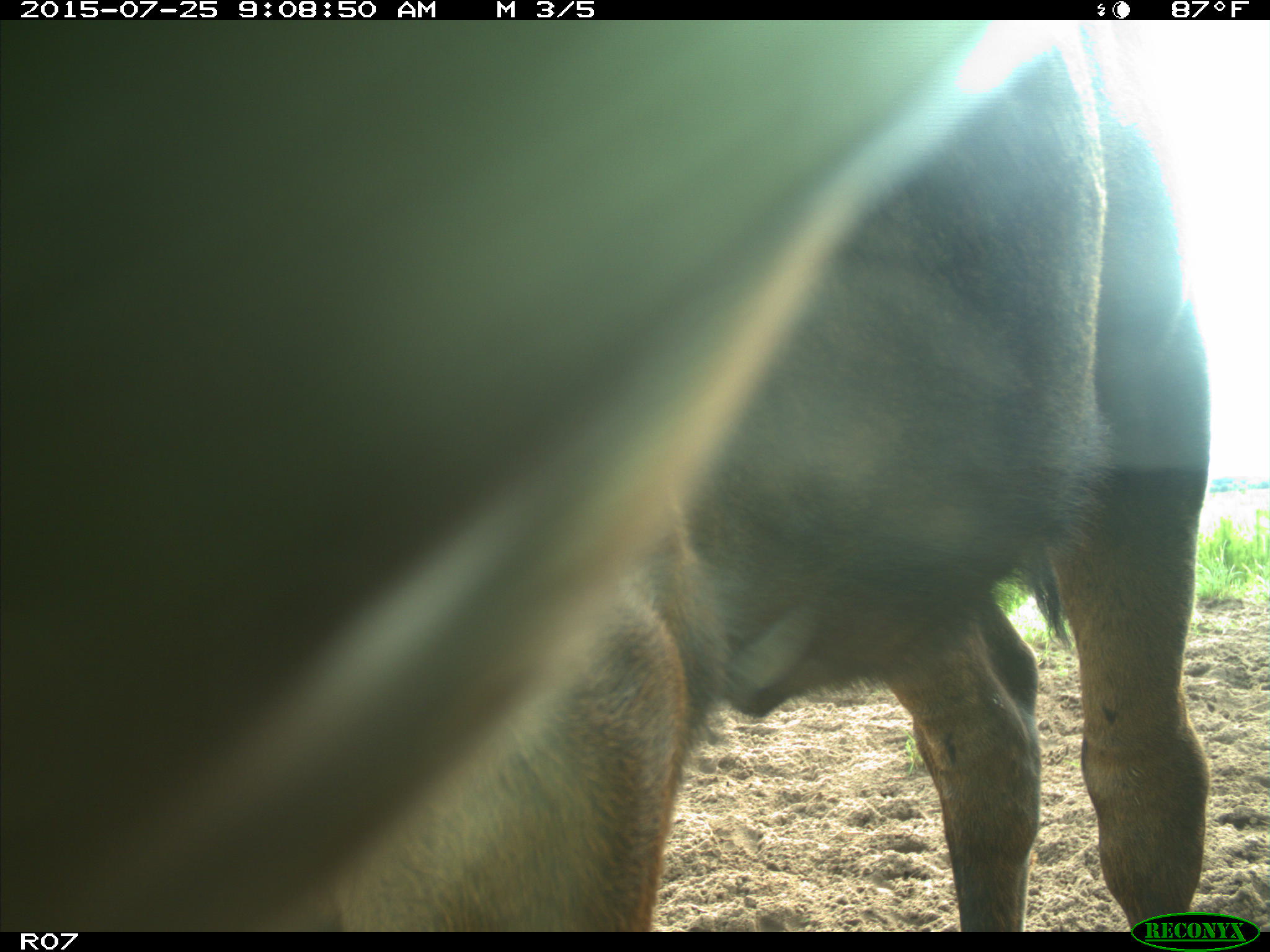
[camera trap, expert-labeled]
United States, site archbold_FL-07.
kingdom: Animalia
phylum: Chordata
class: Mammalia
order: Artiodactyla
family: Bovidae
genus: Bos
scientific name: Bos taurus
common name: domestic cow